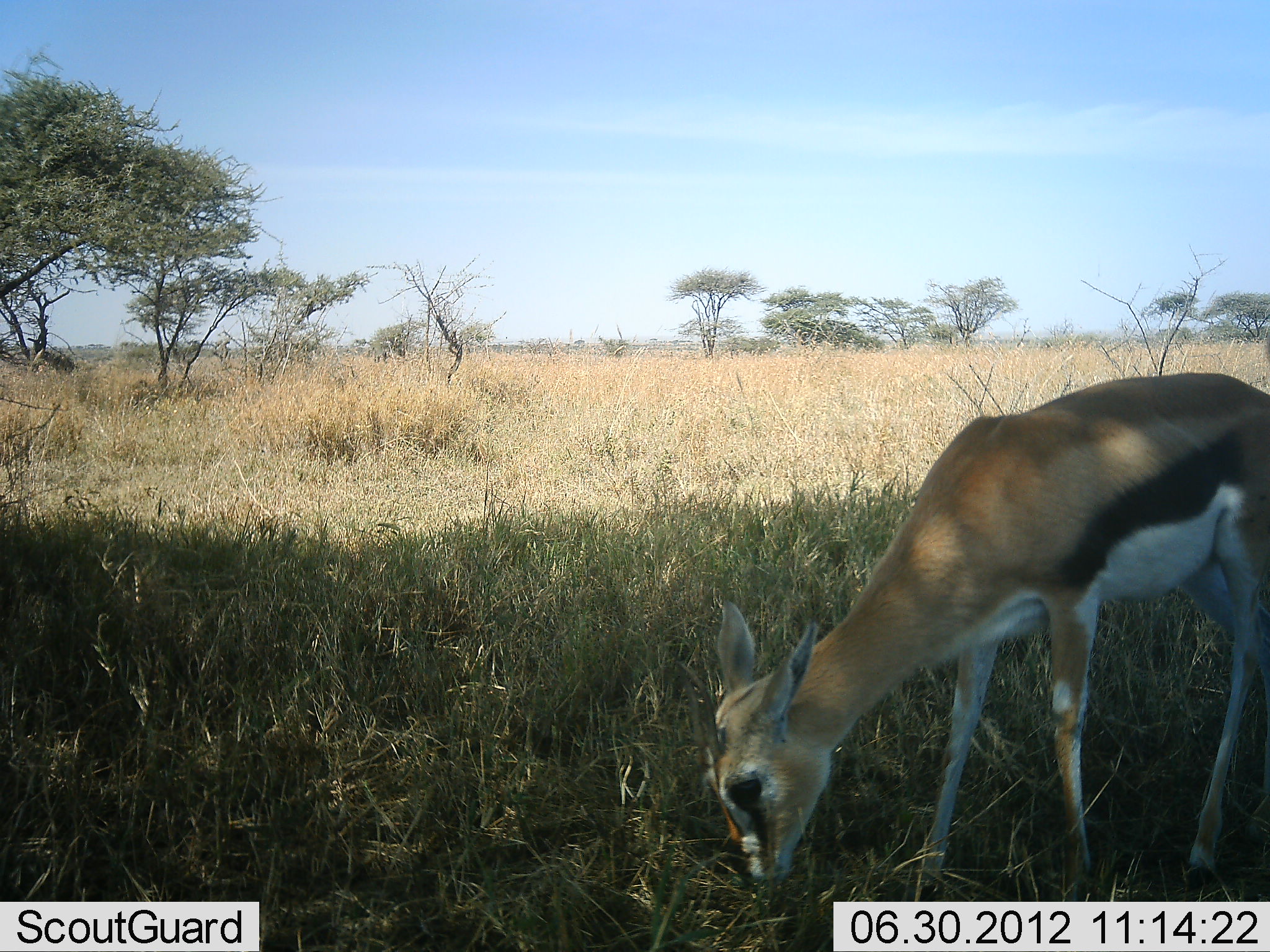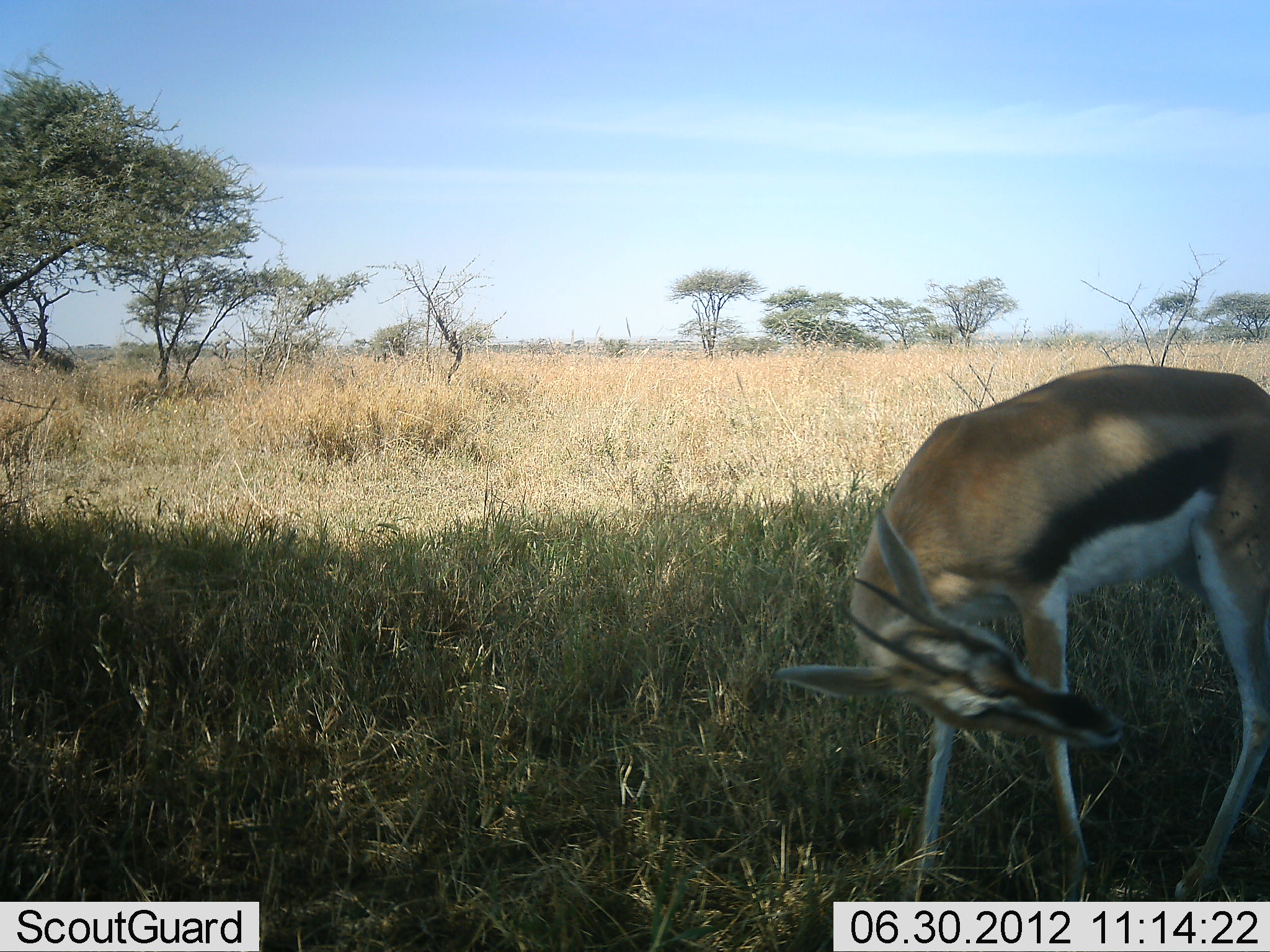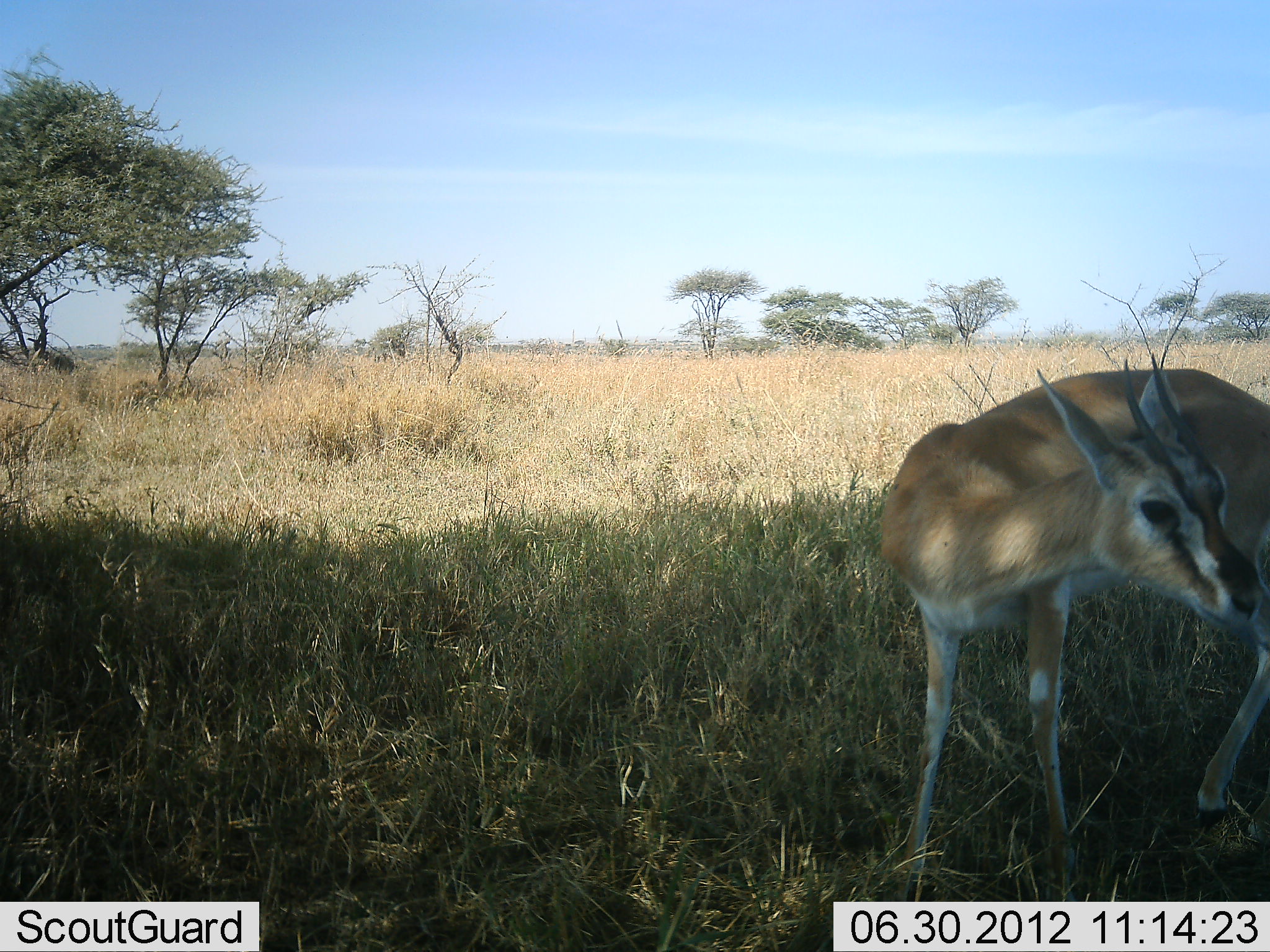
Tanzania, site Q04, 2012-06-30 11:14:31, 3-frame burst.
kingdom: Animalia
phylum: Chordata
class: Mammalia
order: Artiodactyla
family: Bovidae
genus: Eudorcas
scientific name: Eudorcas thomsonii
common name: thomson's gazelle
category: gazellethomsons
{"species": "gazellethomsons (thomson's gazelle) (Eudorcas thomsonii)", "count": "1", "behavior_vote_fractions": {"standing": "70%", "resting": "0%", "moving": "10%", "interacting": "0%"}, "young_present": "10%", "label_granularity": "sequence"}